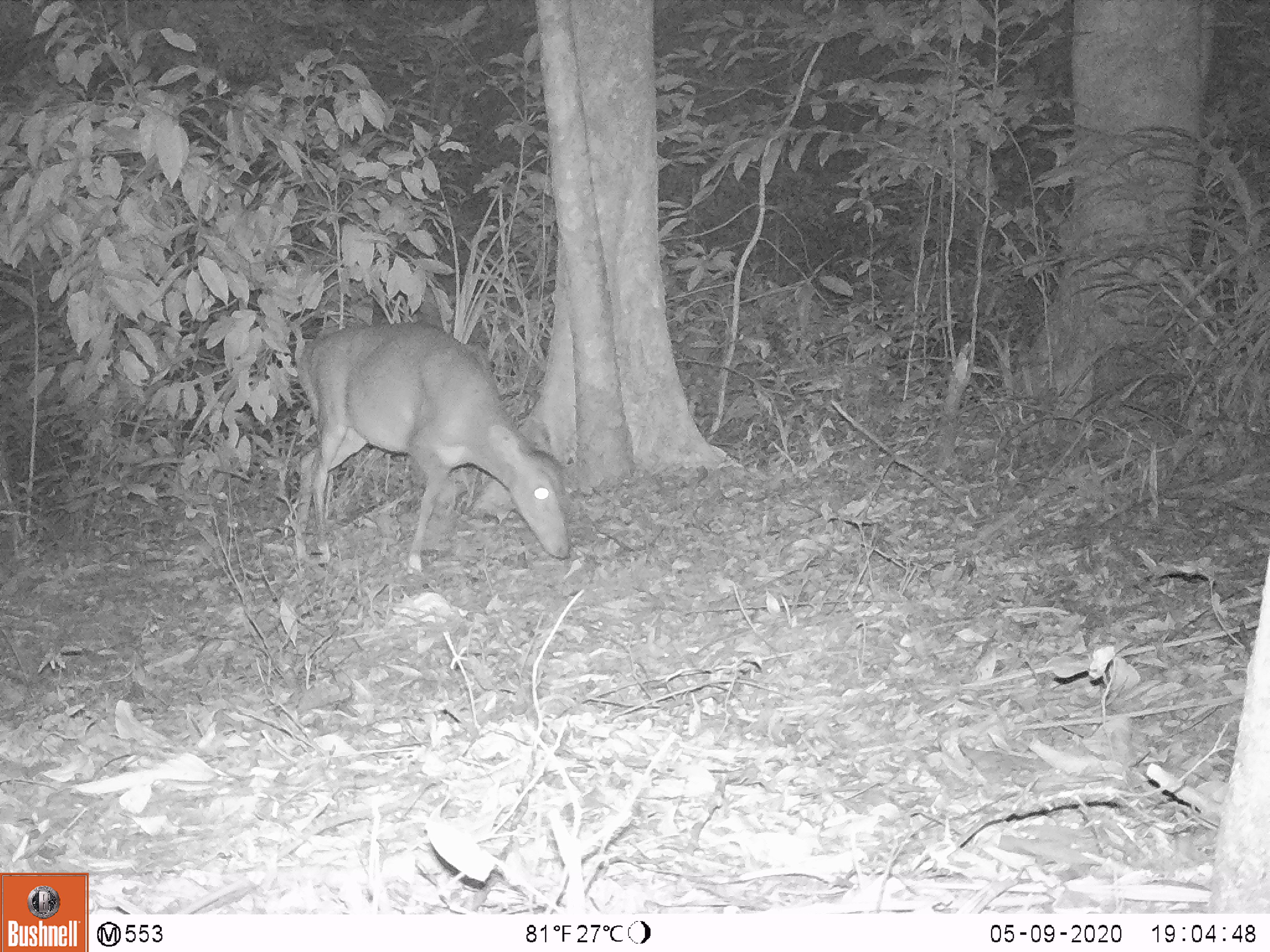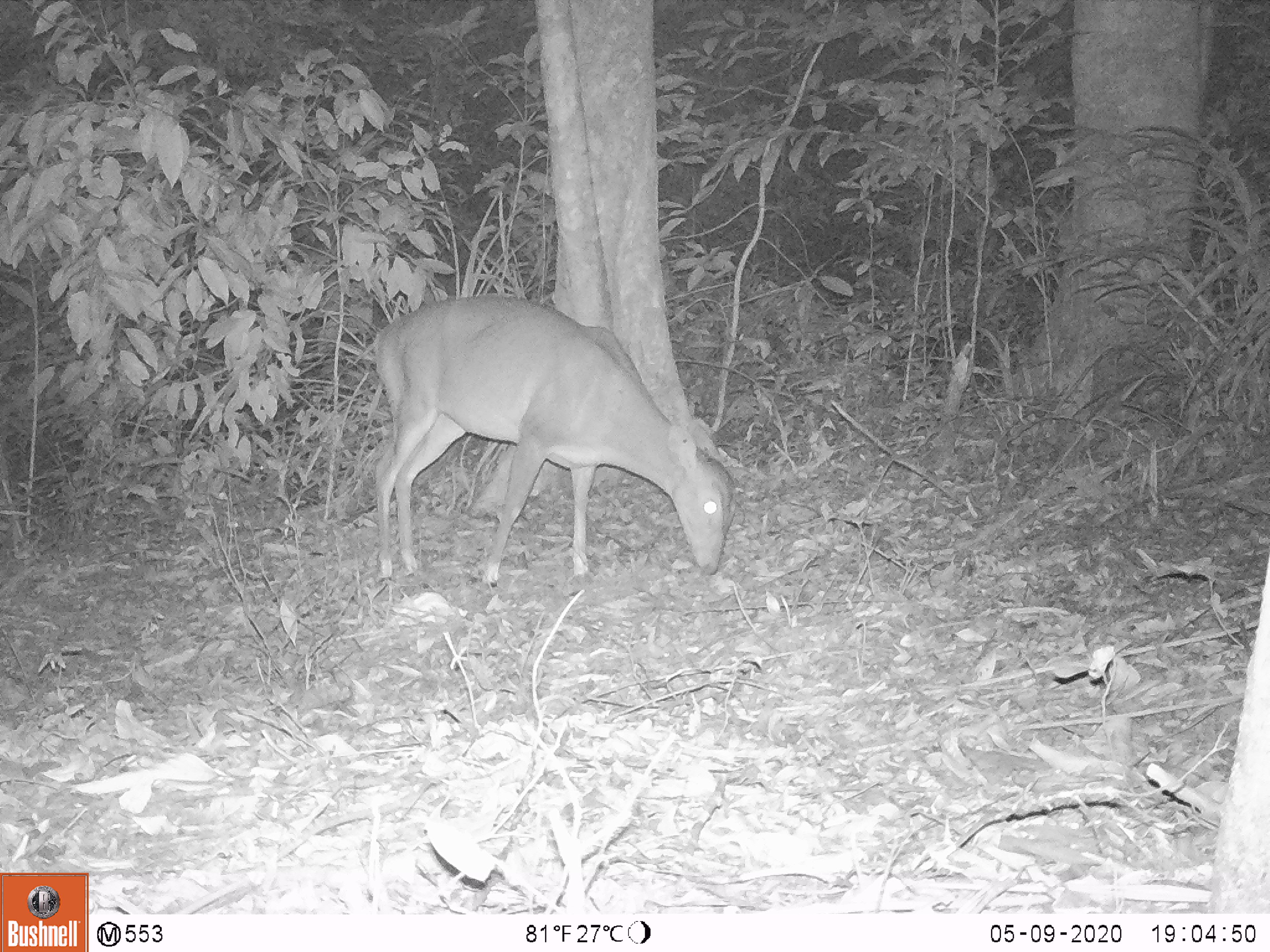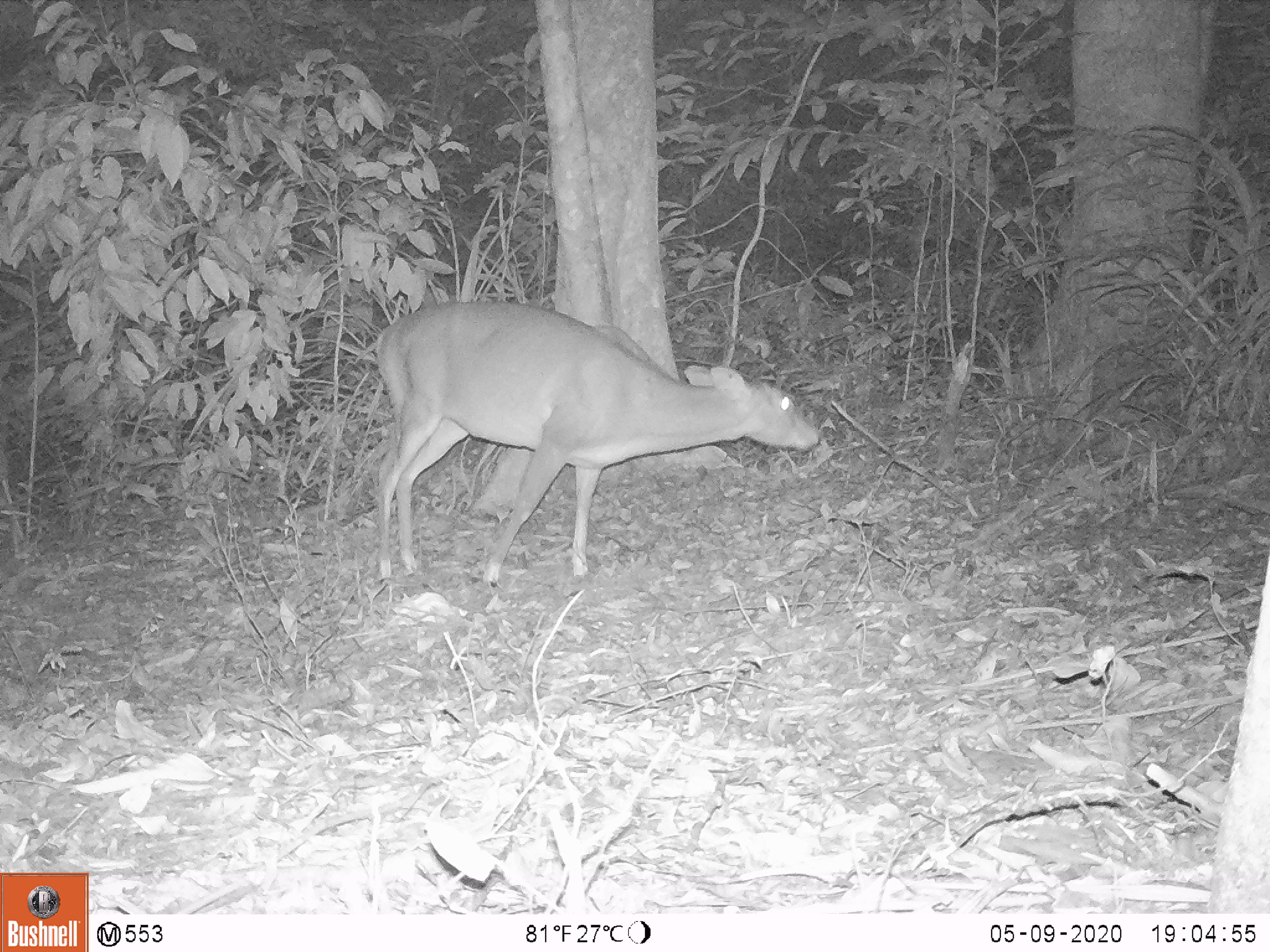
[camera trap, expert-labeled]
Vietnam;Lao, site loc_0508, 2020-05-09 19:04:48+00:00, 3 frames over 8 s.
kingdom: Animalia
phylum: Chordata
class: Mammalia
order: Artiodactyla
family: Cervidae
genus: Muntiacus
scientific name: Muntiacus vuquangensis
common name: large-antlered muntjac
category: large antlered muntjac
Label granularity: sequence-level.